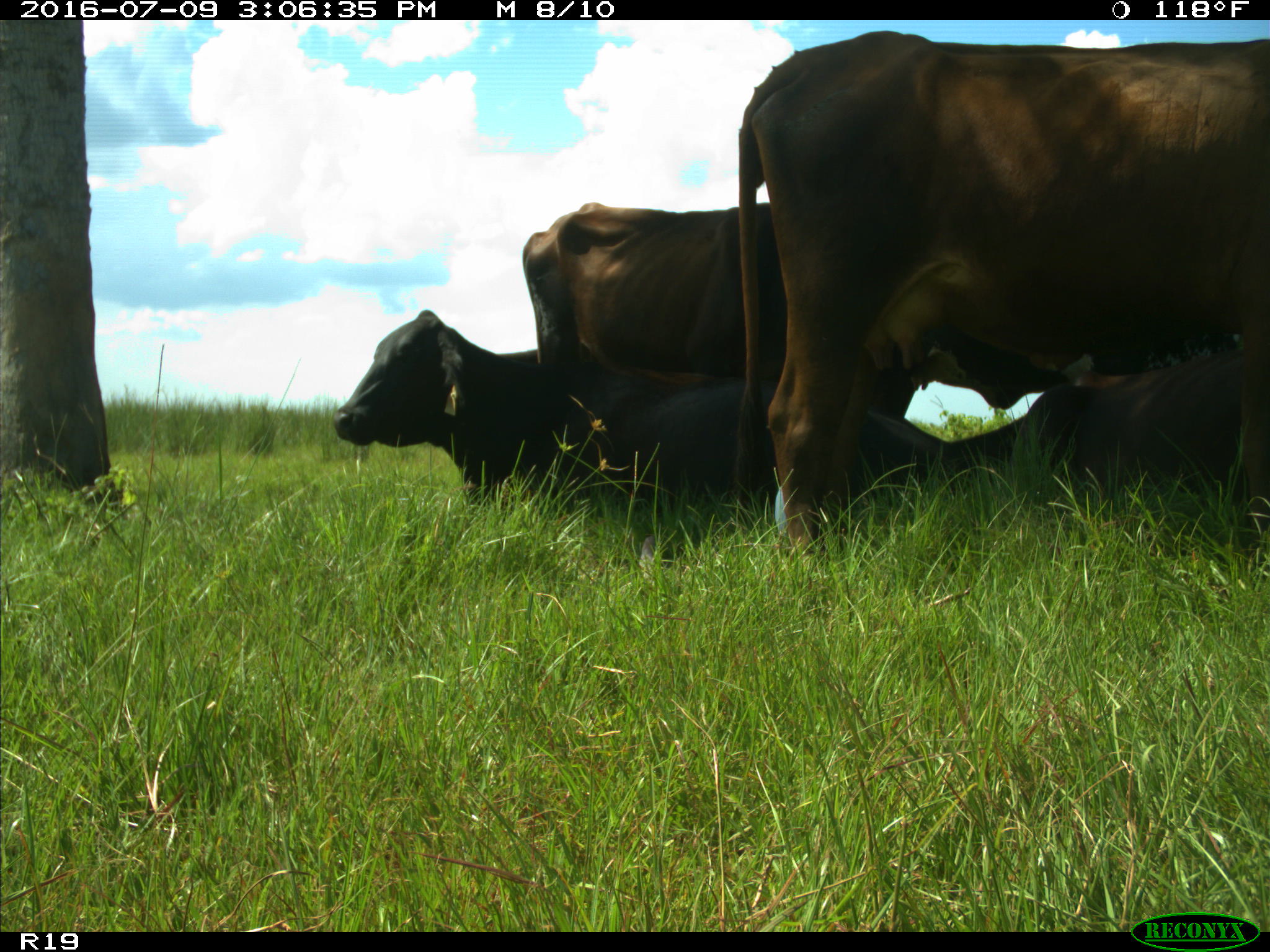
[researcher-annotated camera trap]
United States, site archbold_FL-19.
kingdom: Animalia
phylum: Chordata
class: Mammalia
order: Artiodactyla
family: Bovidae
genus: Bos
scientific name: Bos taurus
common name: domestic cow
Bos taurus (domestic cow).